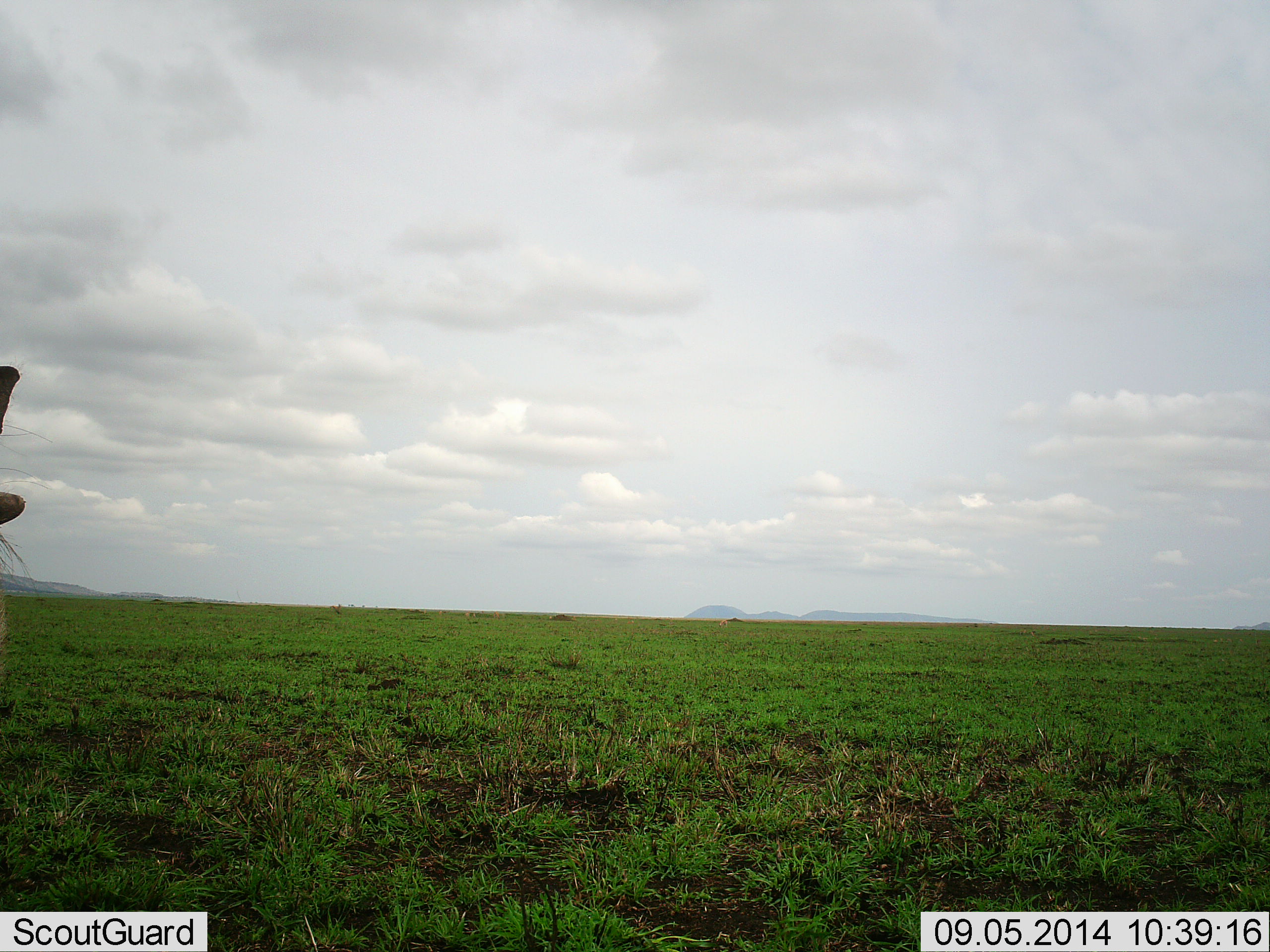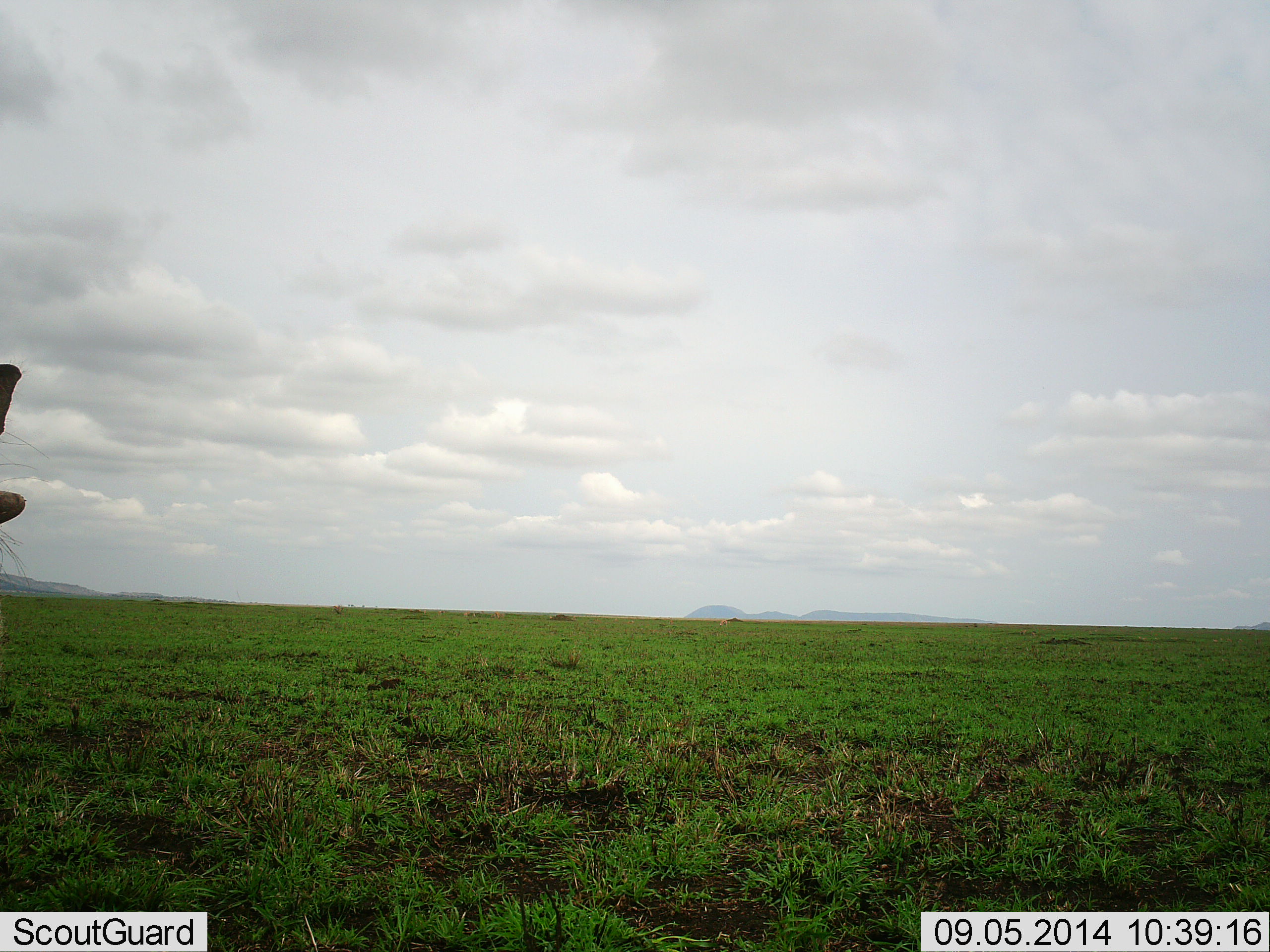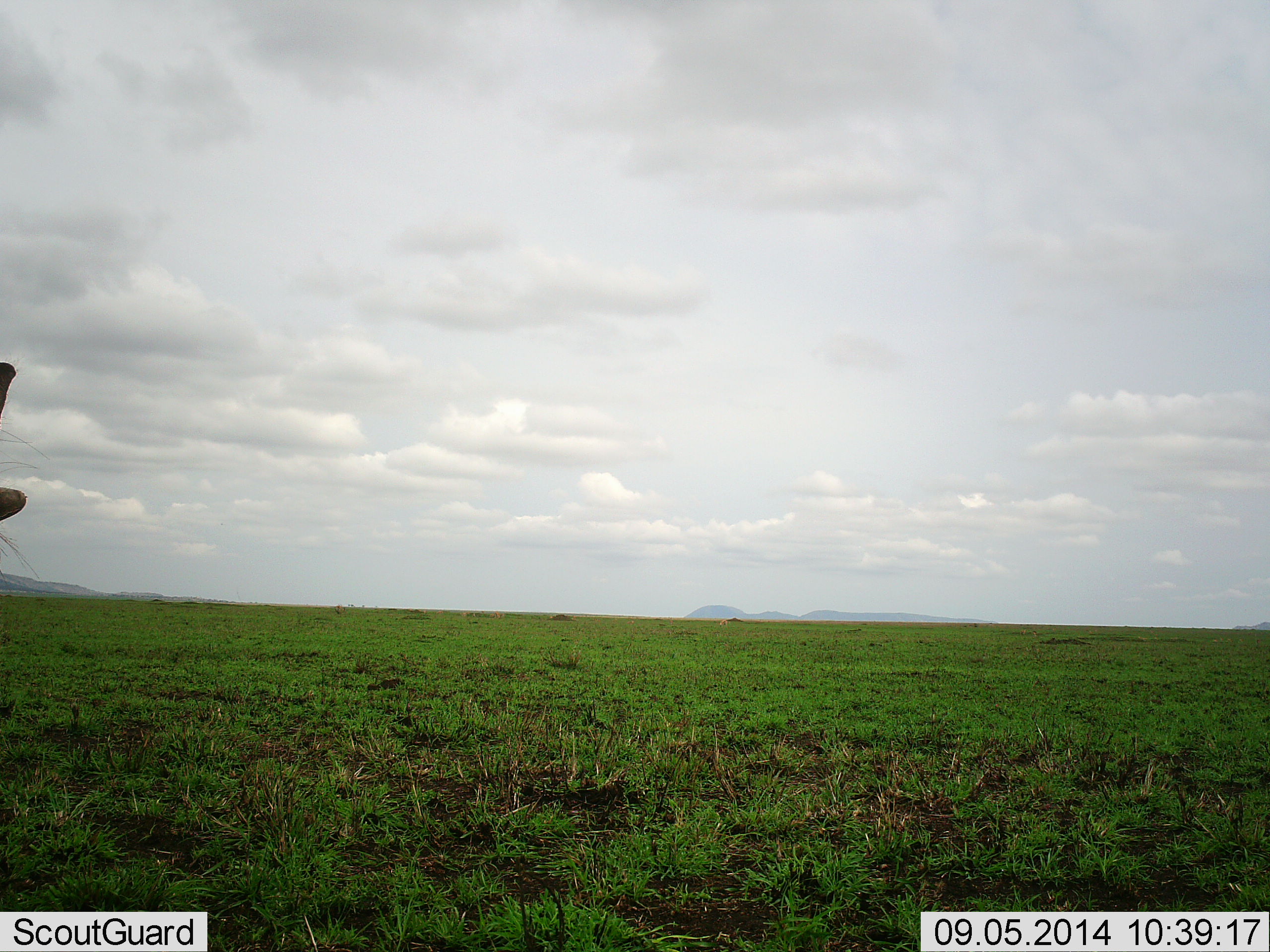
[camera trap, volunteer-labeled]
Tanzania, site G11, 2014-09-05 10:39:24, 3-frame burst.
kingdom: Animalia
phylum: Chordata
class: Mammalia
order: Artiodactyla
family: Suidae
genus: Phacochoerus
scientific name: Phacochoerus africanus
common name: warthog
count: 1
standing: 100%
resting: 0%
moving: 0%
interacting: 0%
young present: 0%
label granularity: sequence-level